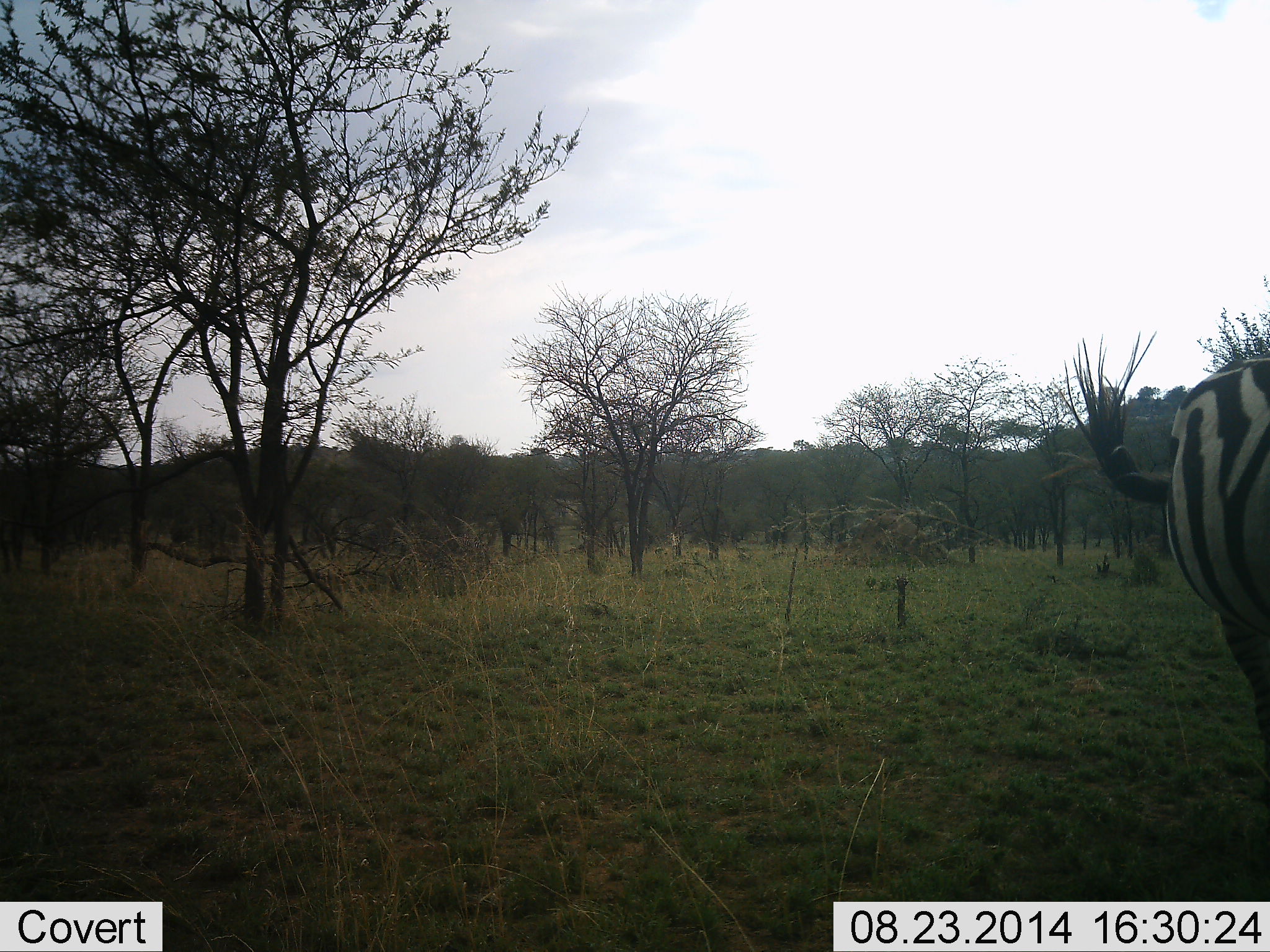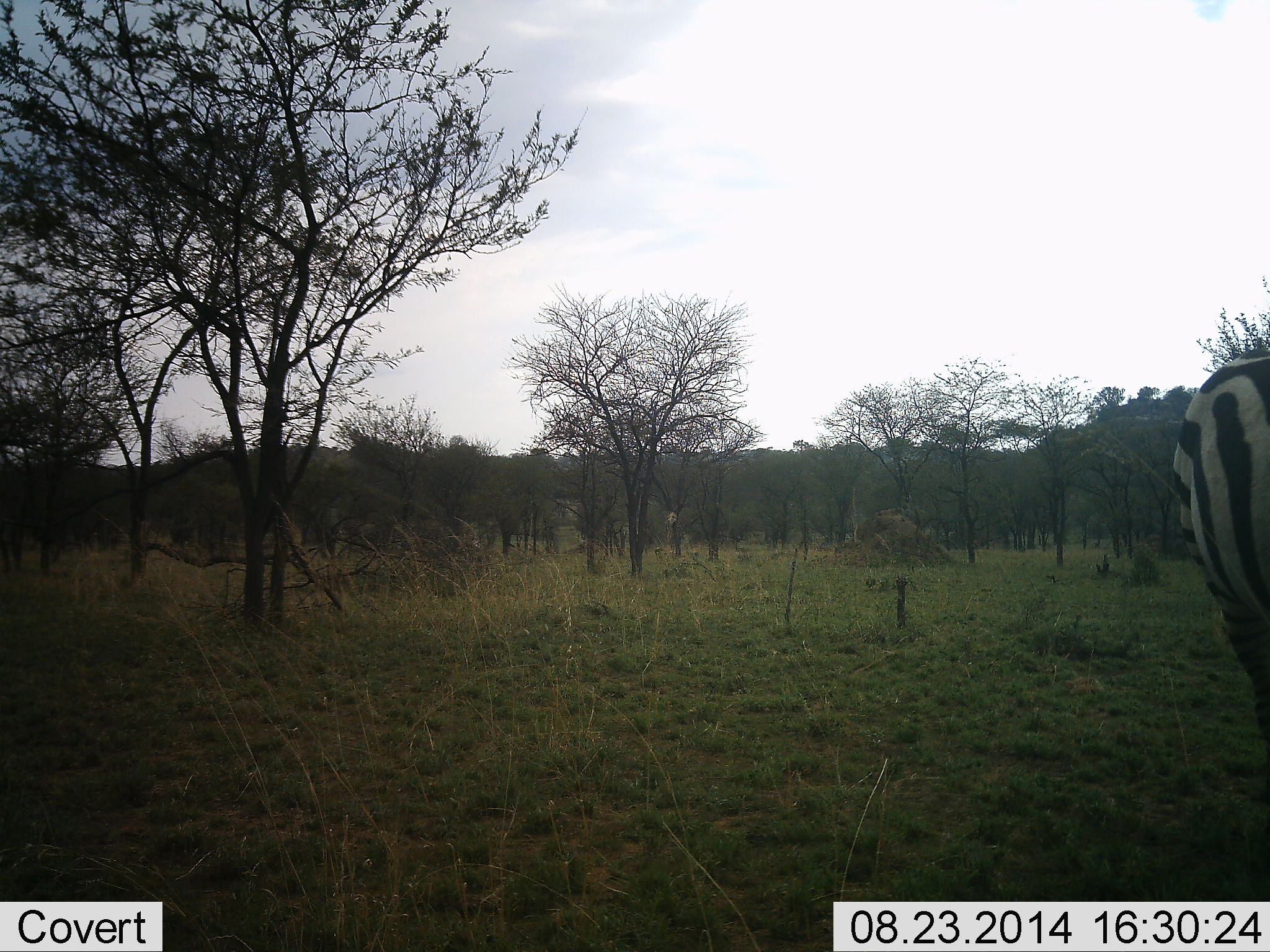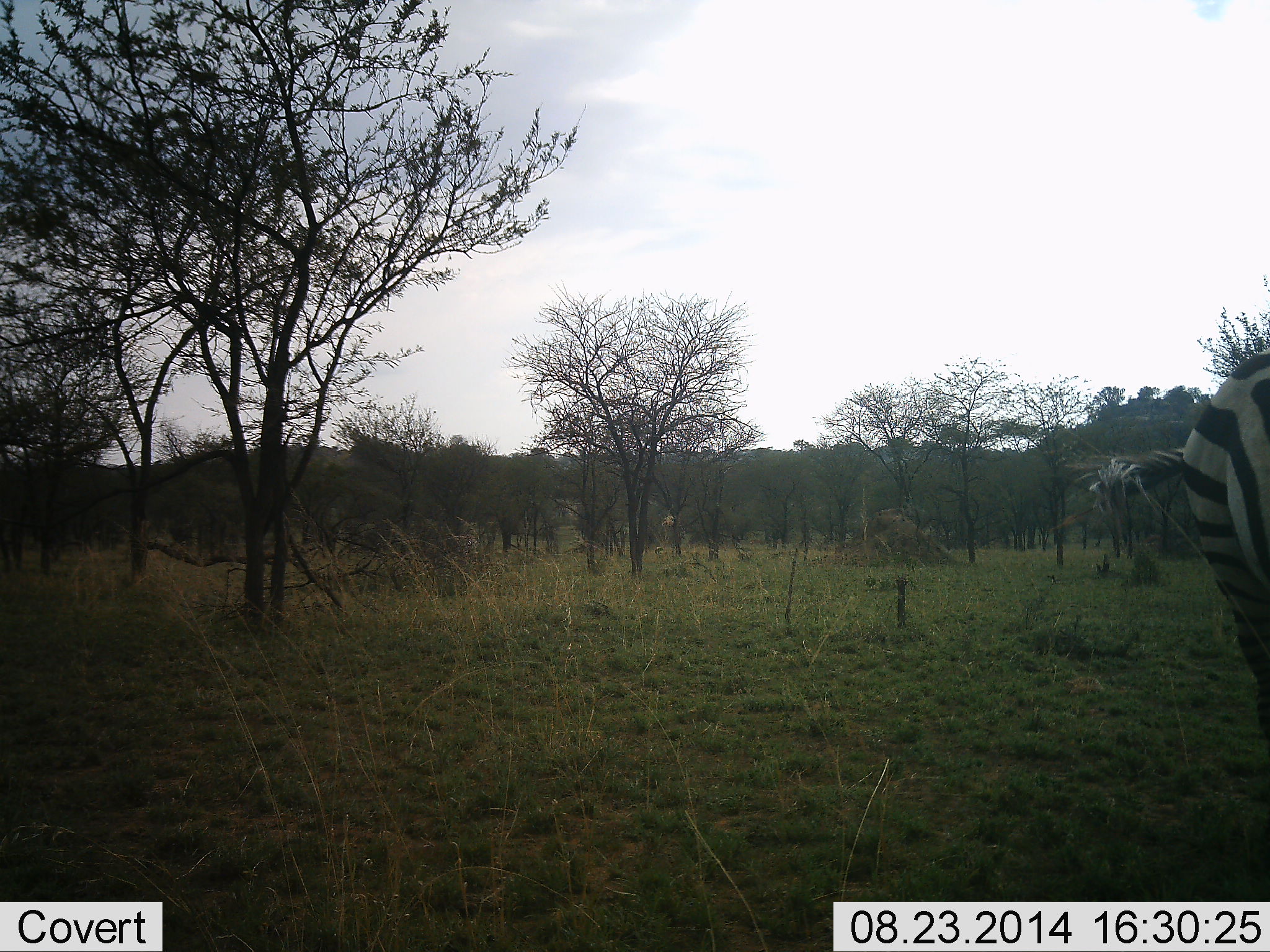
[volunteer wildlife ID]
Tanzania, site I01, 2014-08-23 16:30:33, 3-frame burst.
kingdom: Animalia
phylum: Chordata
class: Mammalia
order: Perissodactyla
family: Equidae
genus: Equus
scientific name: Equus quagga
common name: plains zebra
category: zebra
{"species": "zebra (plains zebra) (Equus quagga)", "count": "1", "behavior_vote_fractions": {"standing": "80%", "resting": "0%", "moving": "20%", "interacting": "0%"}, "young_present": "0%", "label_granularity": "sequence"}